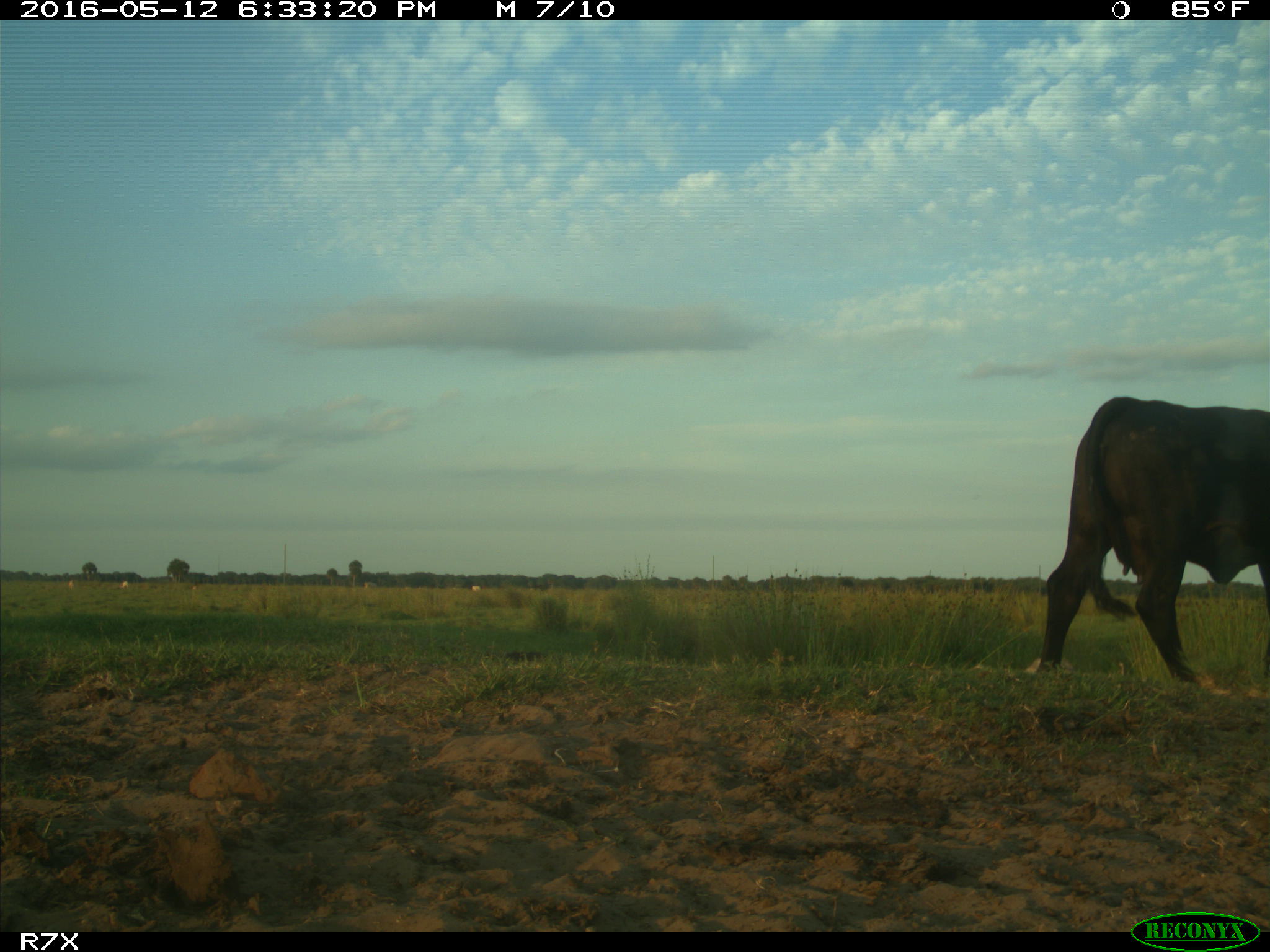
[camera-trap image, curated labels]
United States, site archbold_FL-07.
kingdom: Animalia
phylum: Chordata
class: Mammalia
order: Artiodactyla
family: Bovidae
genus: Bos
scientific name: Bos taurus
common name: domestic cow